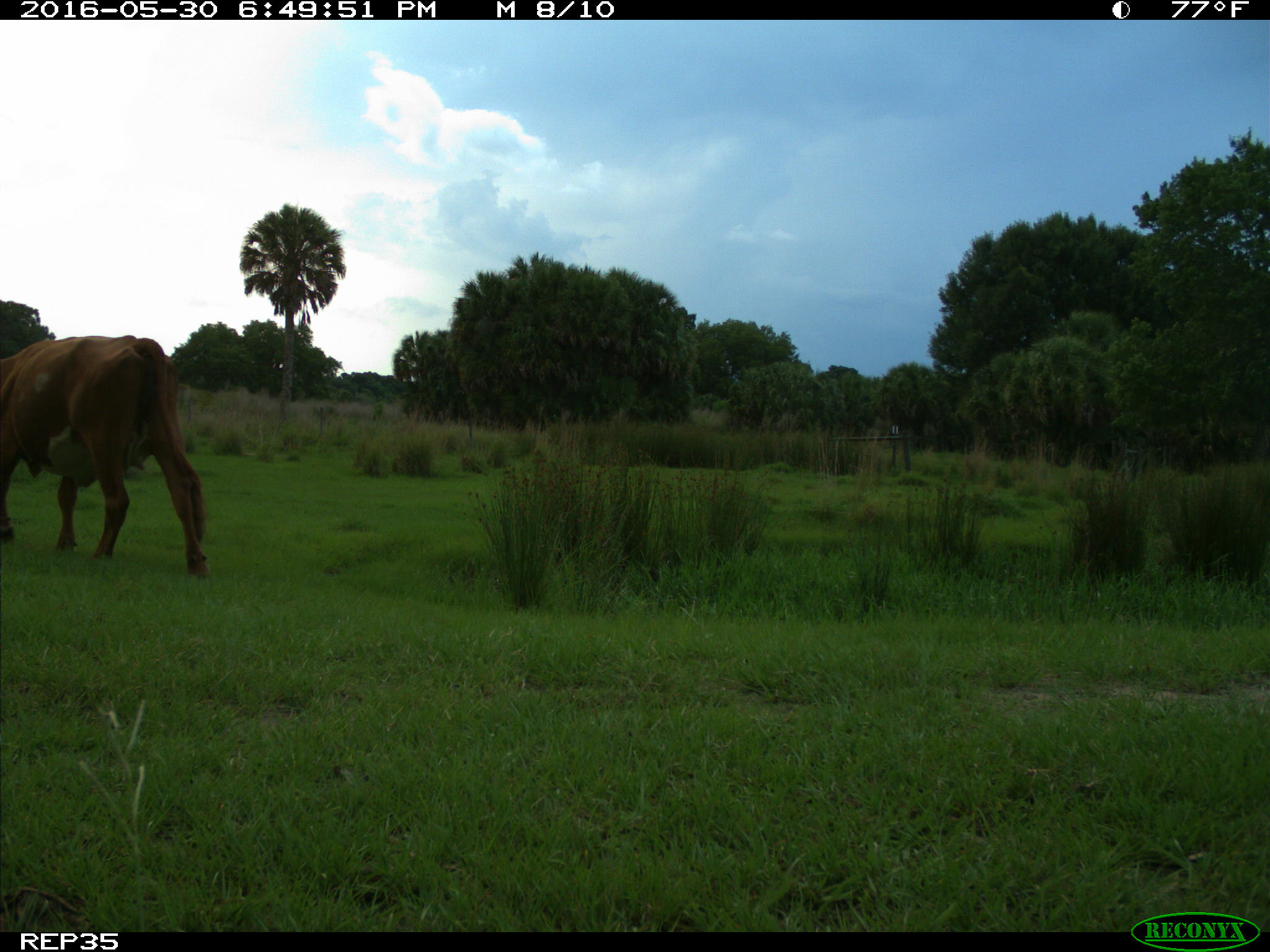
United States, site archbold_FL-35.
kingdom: Animalia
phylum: Chordata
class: Mammalia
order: Artiodactyla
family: Bovidae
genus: Bos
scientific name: Bos taurus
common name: domestic cow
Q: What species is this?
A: Bos taurus (domestic cow).